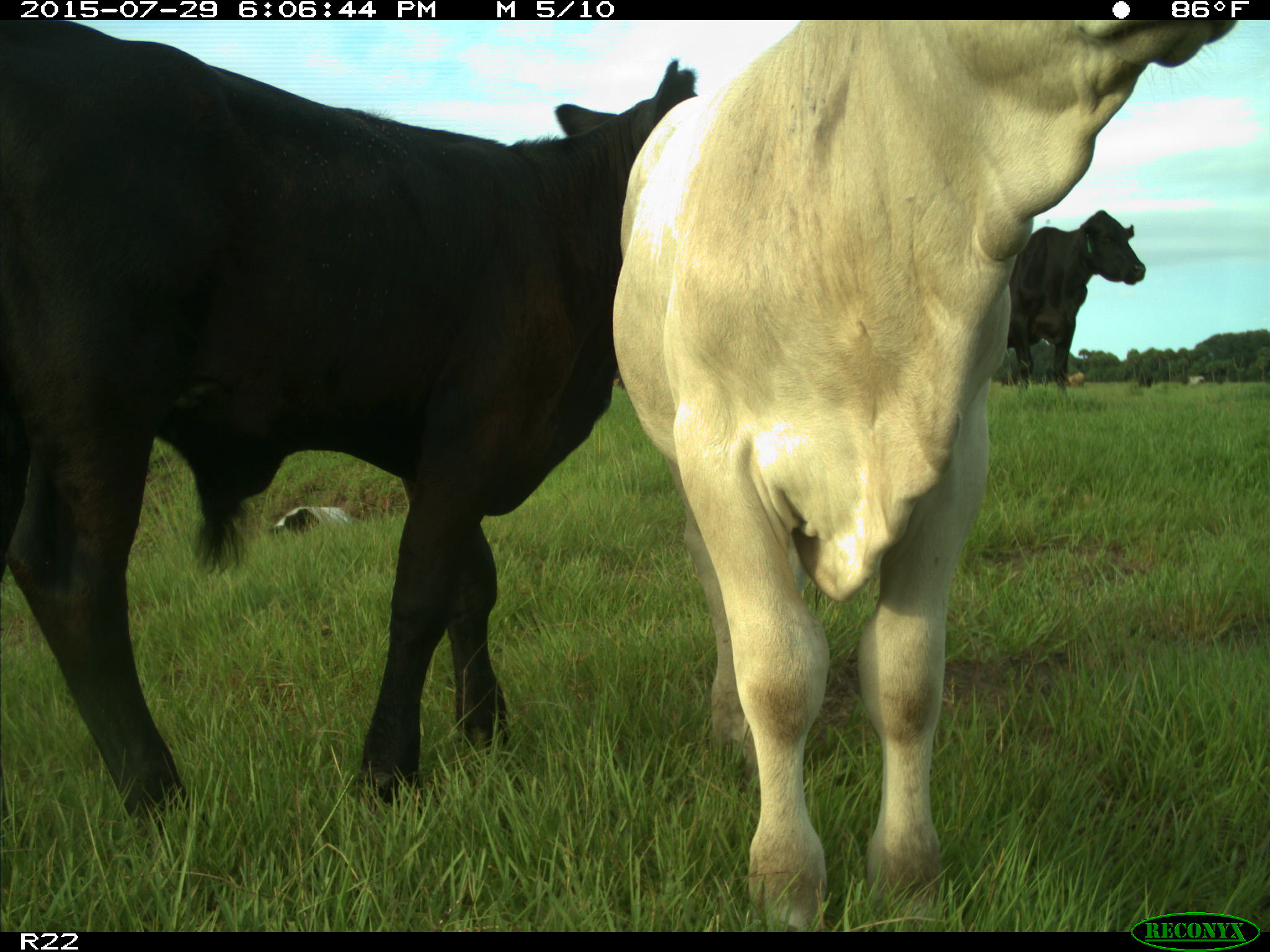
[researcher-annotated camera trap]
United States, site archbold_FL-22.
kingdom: Animalia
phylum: Chordata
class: Mammalia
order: Artiodactyla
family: Bovidae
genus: Bos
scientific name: Bos taurus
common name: domestic cow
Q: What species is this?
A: Bos taurus (domestic cow).